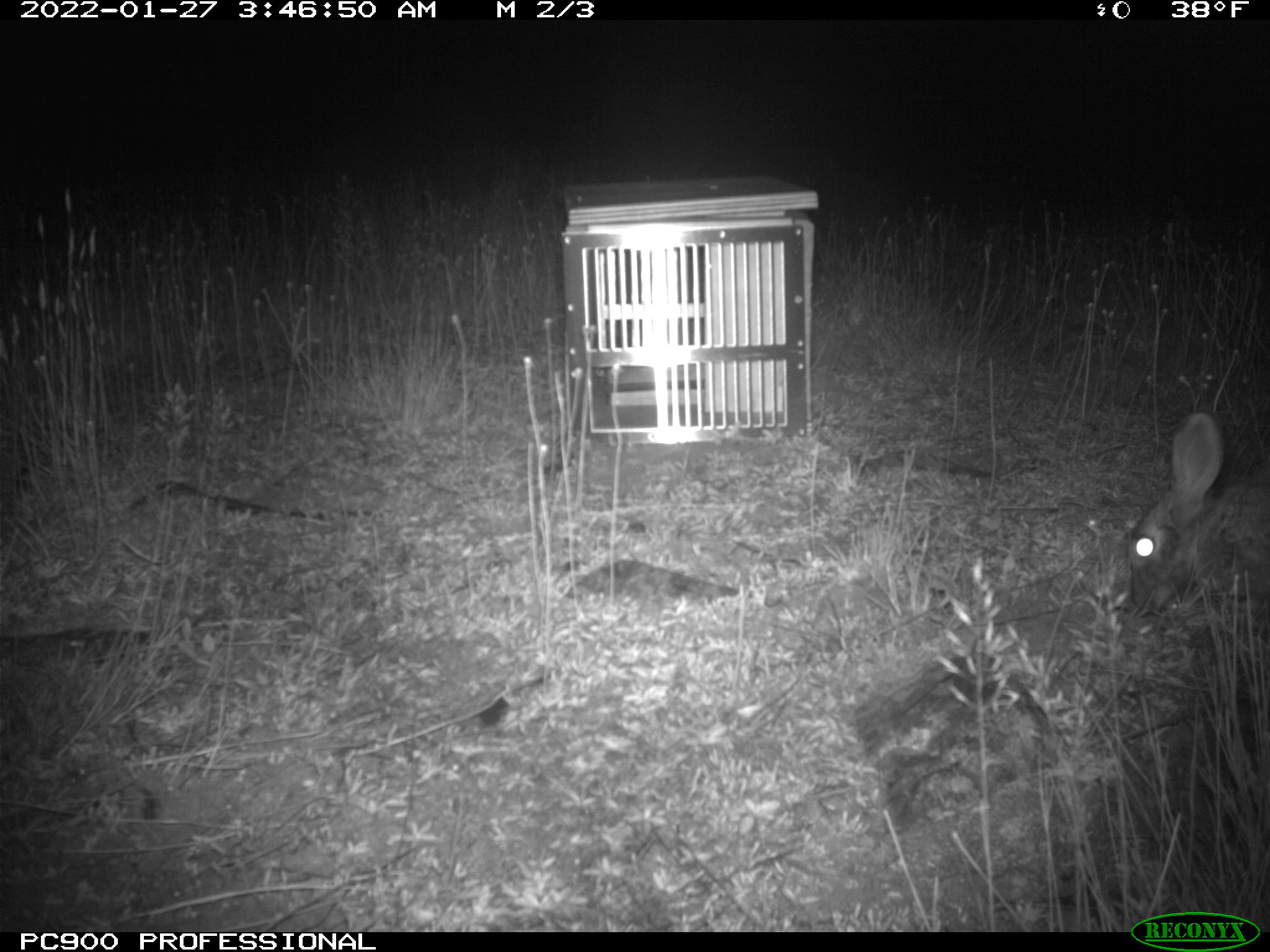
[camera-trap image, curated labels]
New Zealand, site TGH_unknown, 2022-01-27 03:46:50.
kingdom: Animalia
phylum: Chordata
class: Mammalia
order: Lagomorpha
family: Leporidae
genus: Oryctolagus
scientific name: Oryctolagus cuniculus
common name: european rabbit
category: rabbit